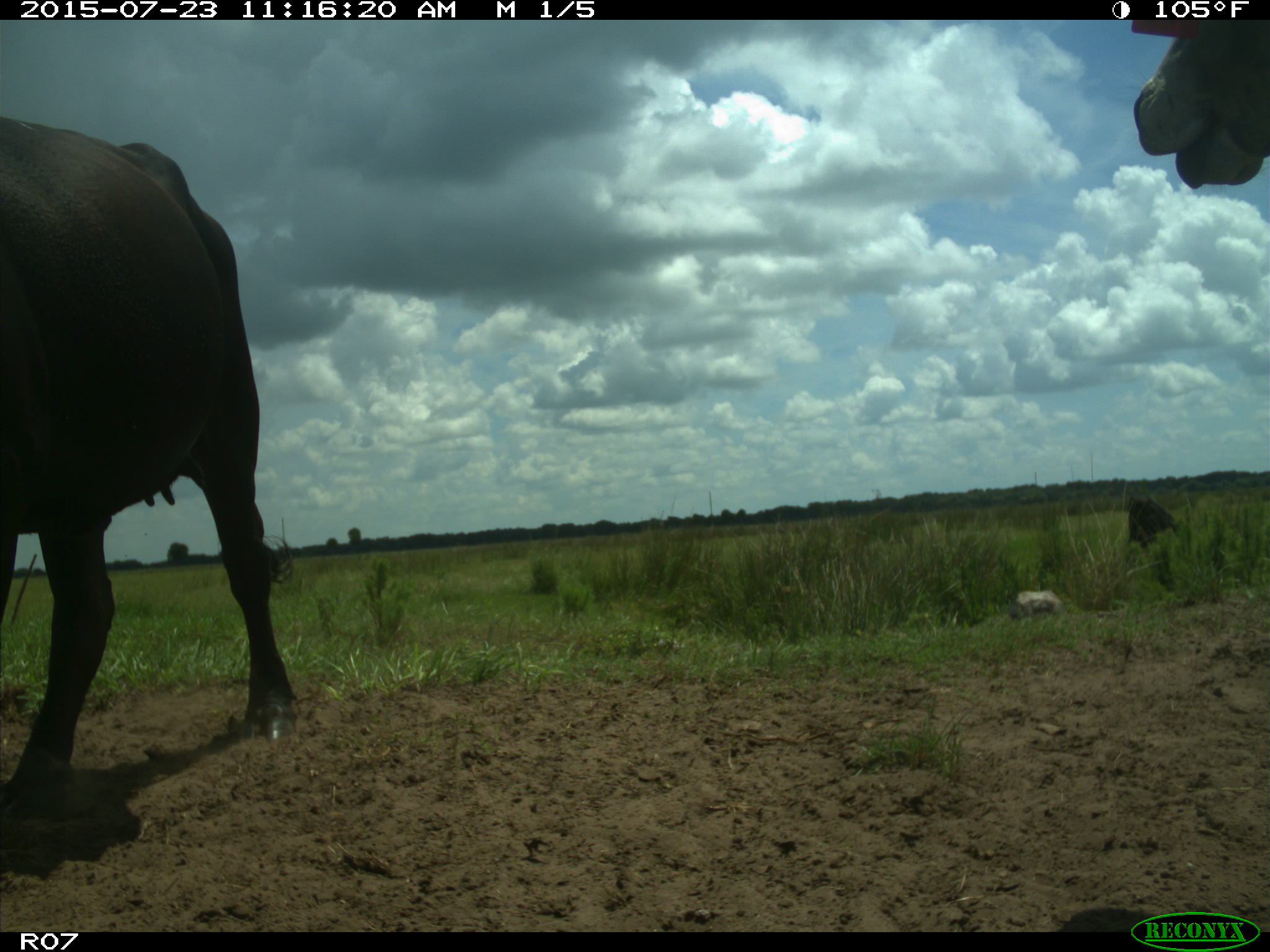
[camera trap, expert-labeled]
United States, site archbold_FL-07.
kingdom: Animalia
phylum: Chordata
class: Mammalia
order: Artiodactyla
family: Bovidae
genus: Bos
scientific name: Bos taurus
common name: domestic cow